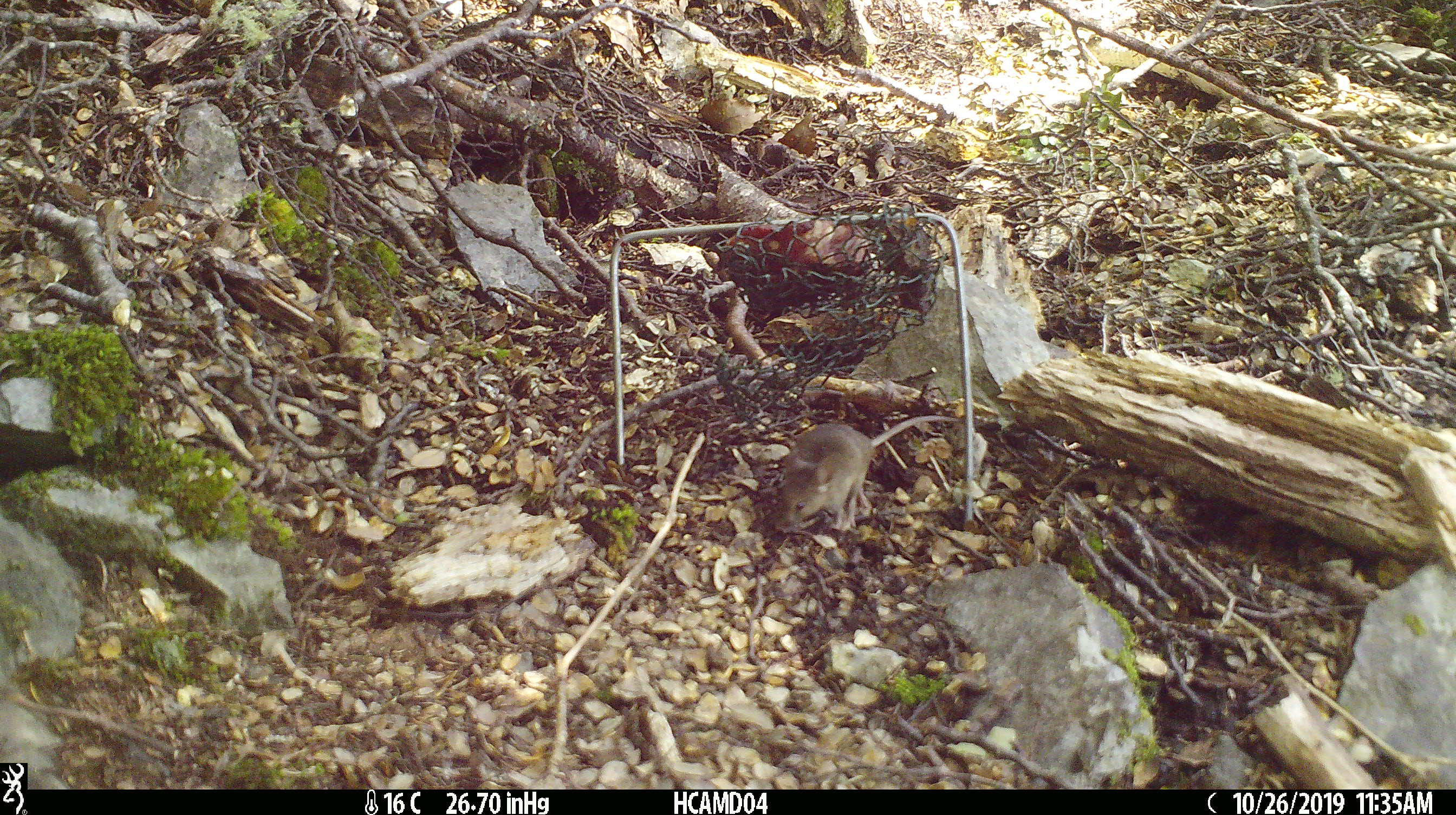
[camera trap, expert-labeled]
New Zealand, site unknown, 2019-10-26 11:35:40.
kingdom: Animalia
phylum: Chordata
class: Mammalia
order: Rodentia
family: Muridae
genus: Mus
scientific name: Mus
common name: mouse